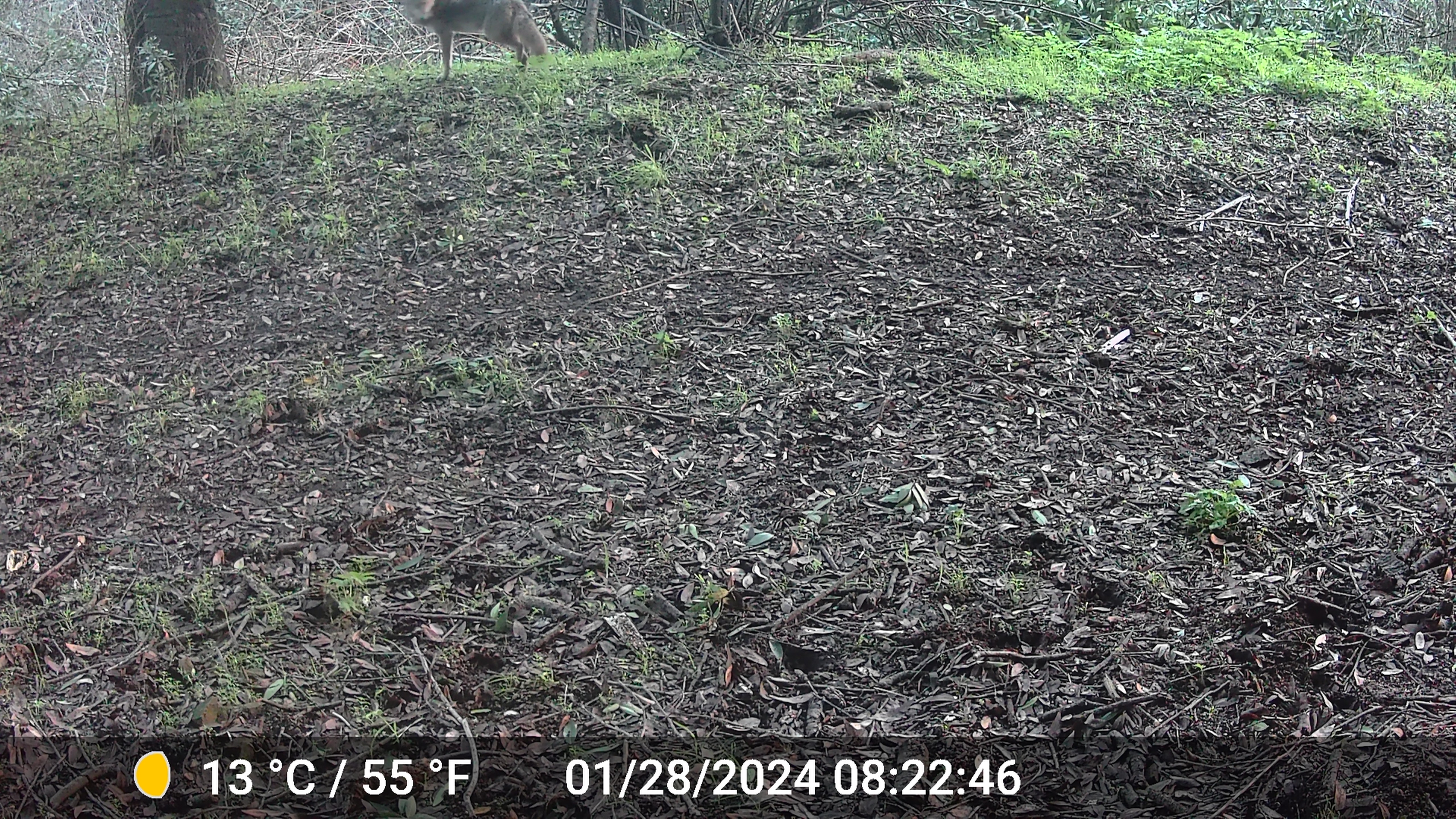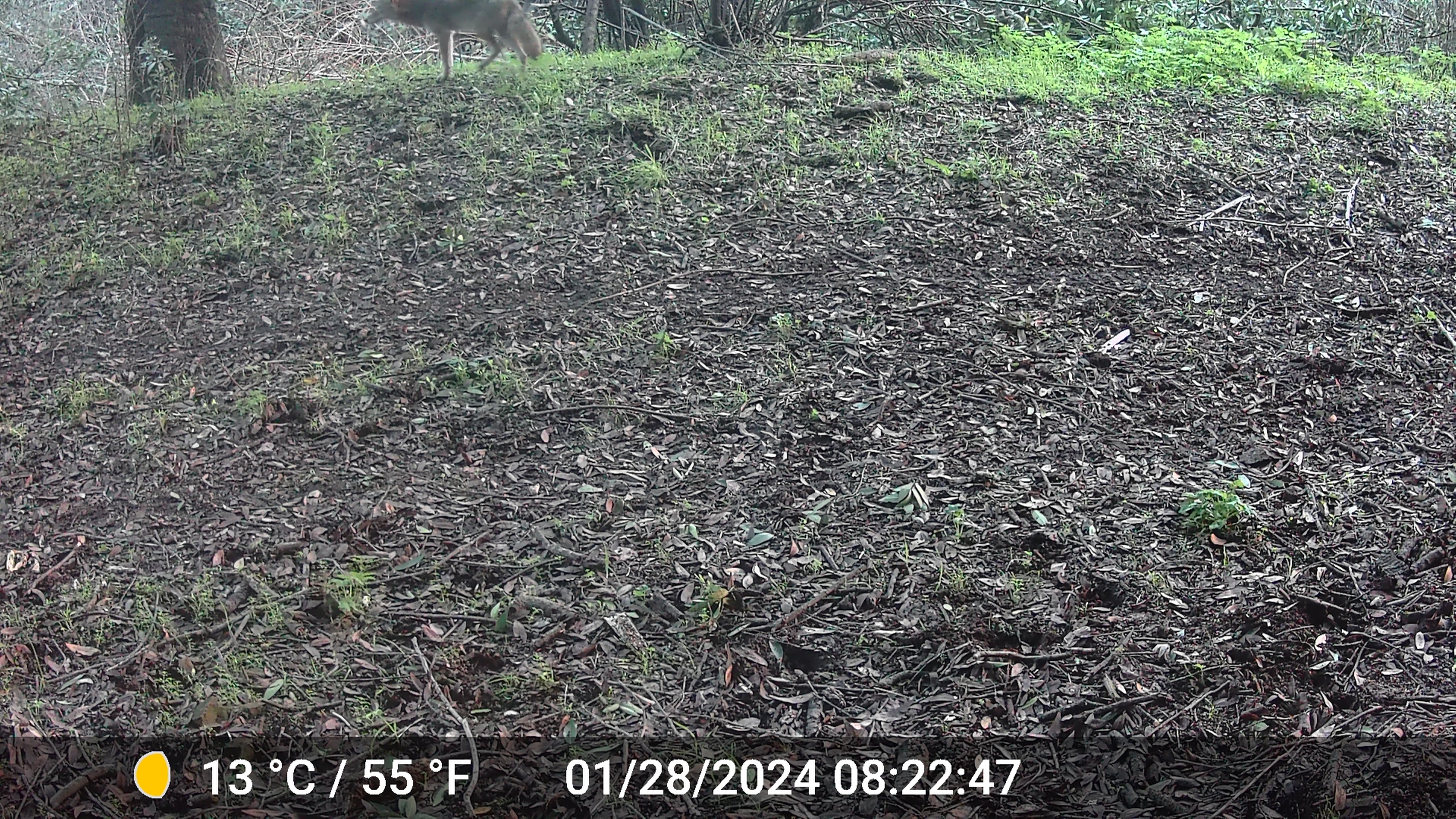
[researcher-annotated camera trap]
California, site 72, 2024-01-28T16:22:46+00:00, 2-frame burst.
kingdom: Animalia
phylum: Chordata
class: Mammalia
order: Carnivora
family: Canidae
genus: Canis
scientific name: Canis latrans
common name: coyote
Coyote (Canis latrans).